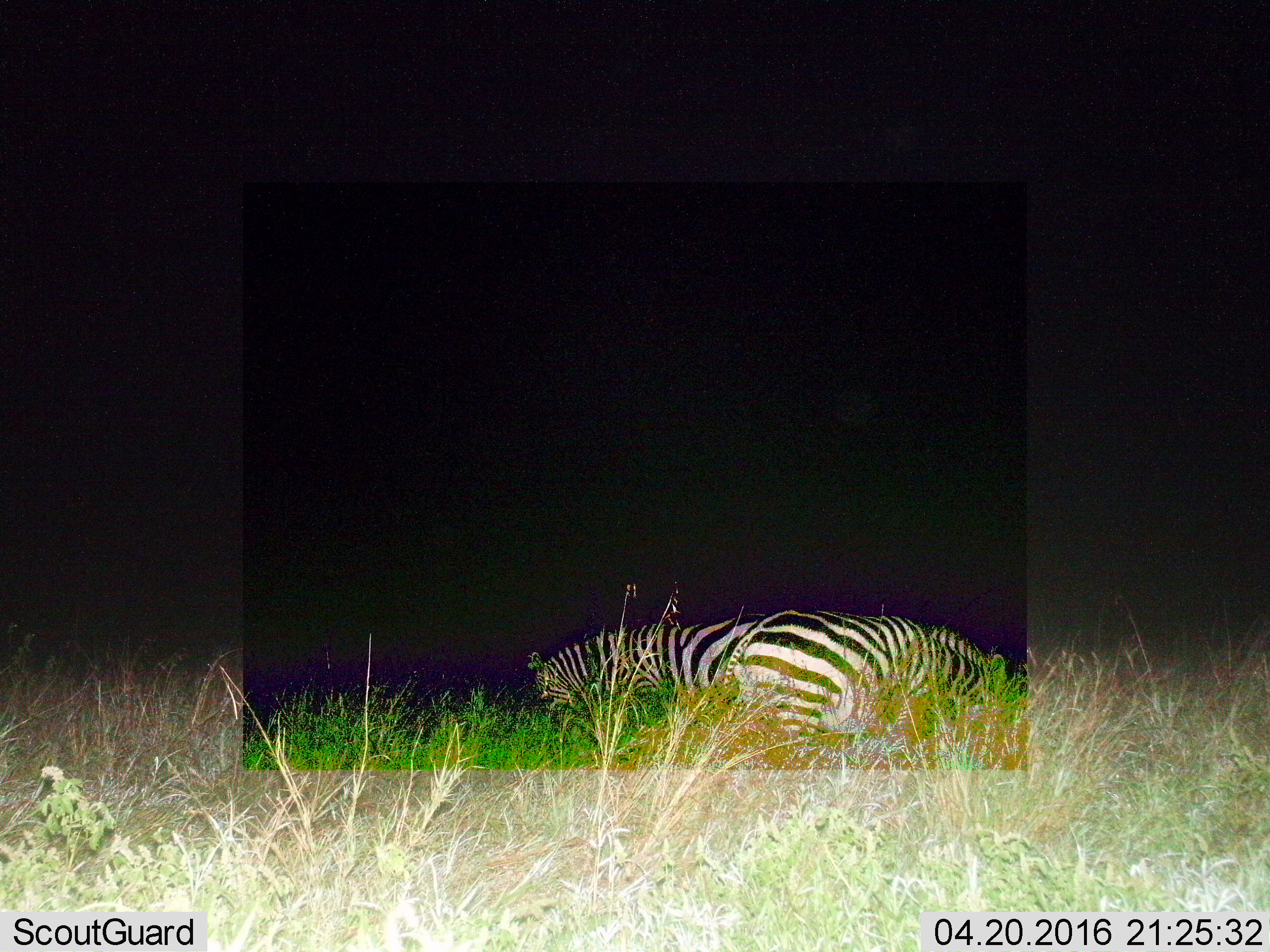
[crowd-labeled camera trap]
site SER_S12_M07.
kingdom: Animalia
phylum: Chordata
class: Mammalia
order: Perissodactyla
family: Equidae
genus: Equus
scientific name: Equus quagga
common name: plains zebra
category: zebraplains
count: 2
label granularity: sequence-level